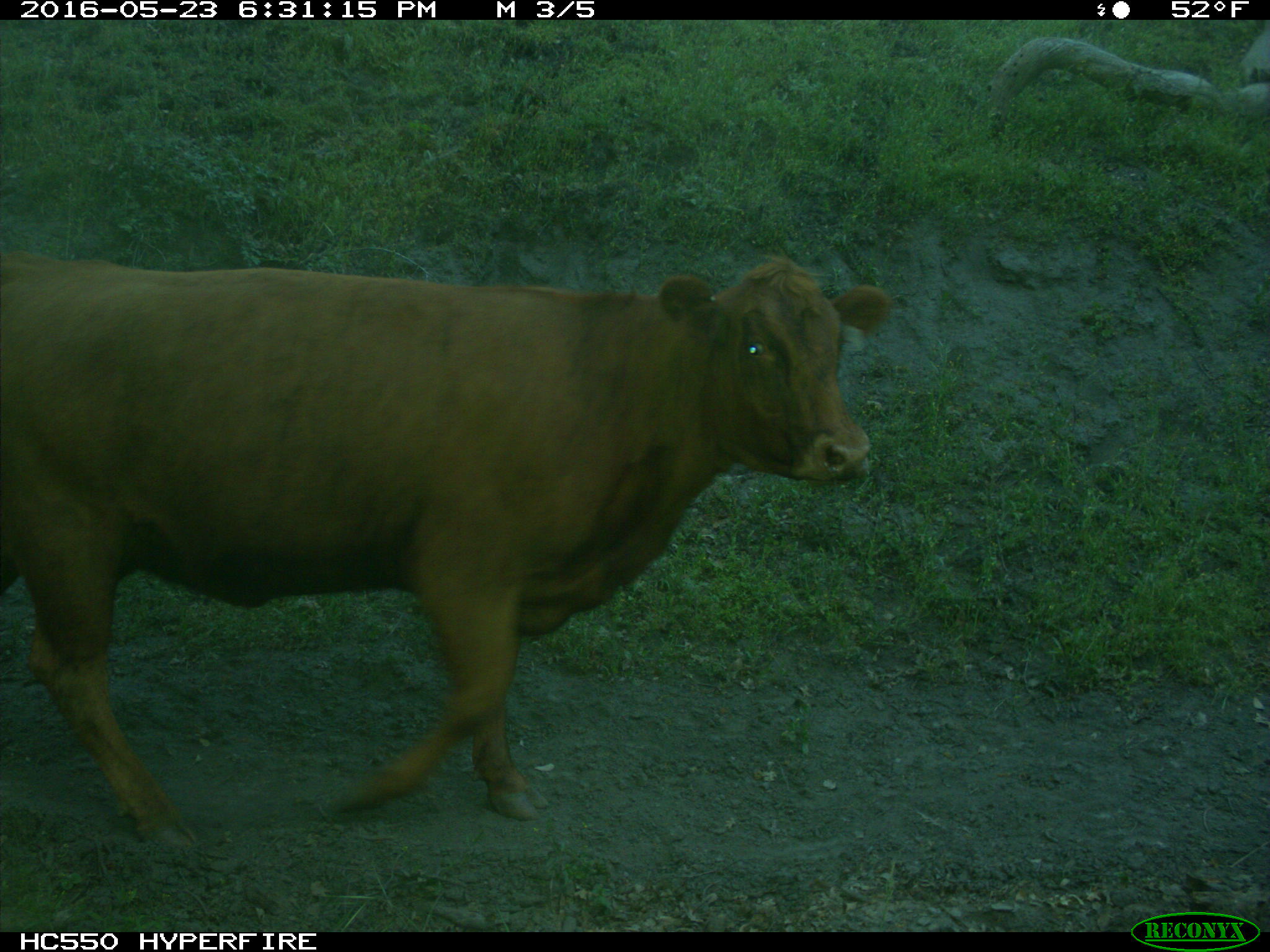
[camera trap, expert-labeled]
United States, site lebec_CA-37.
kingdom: Animalia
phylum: Chordata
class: Mammalia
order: Artiodactyla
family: Bovidae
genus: Bos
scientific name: Bos taurus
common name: domestic cow